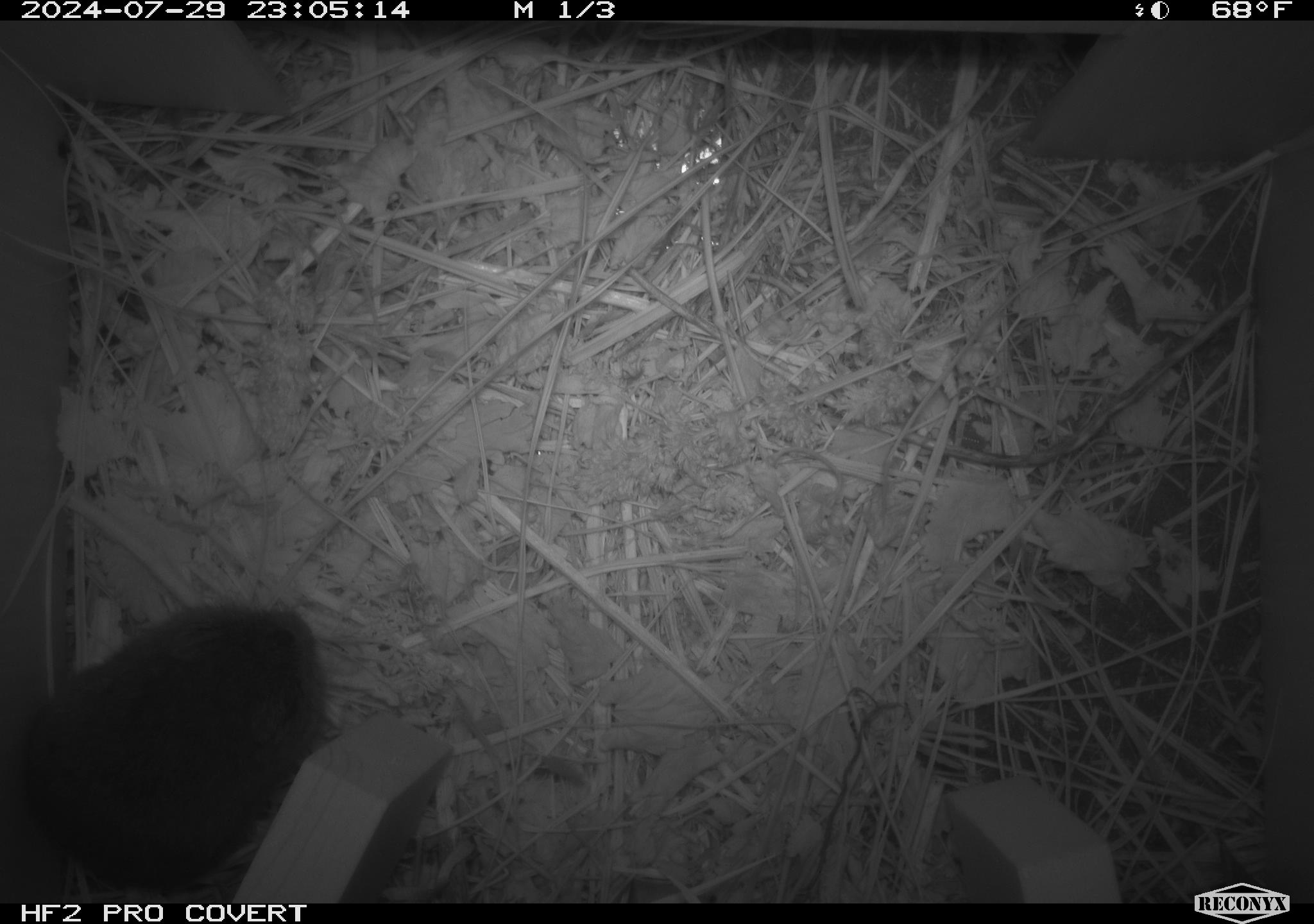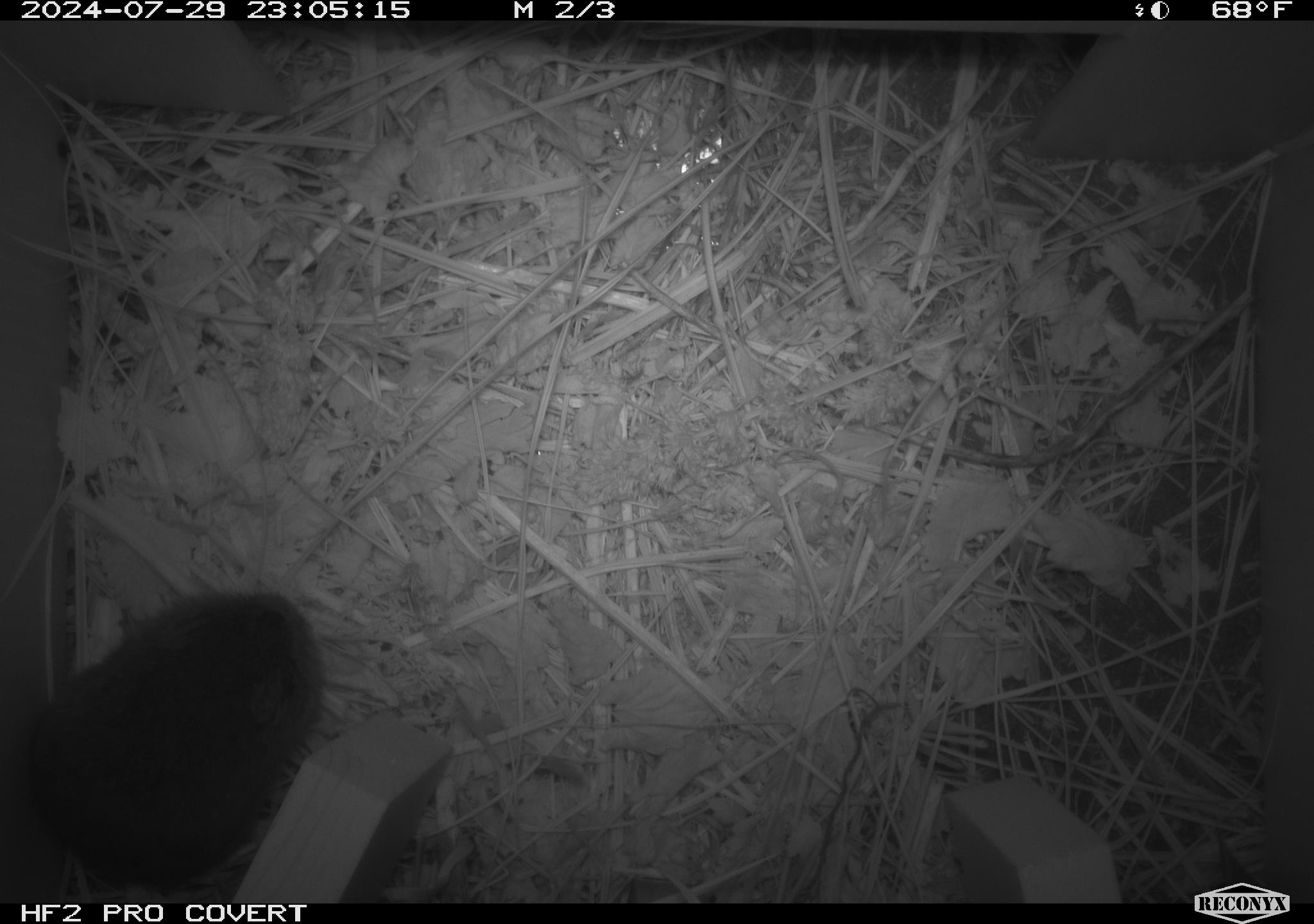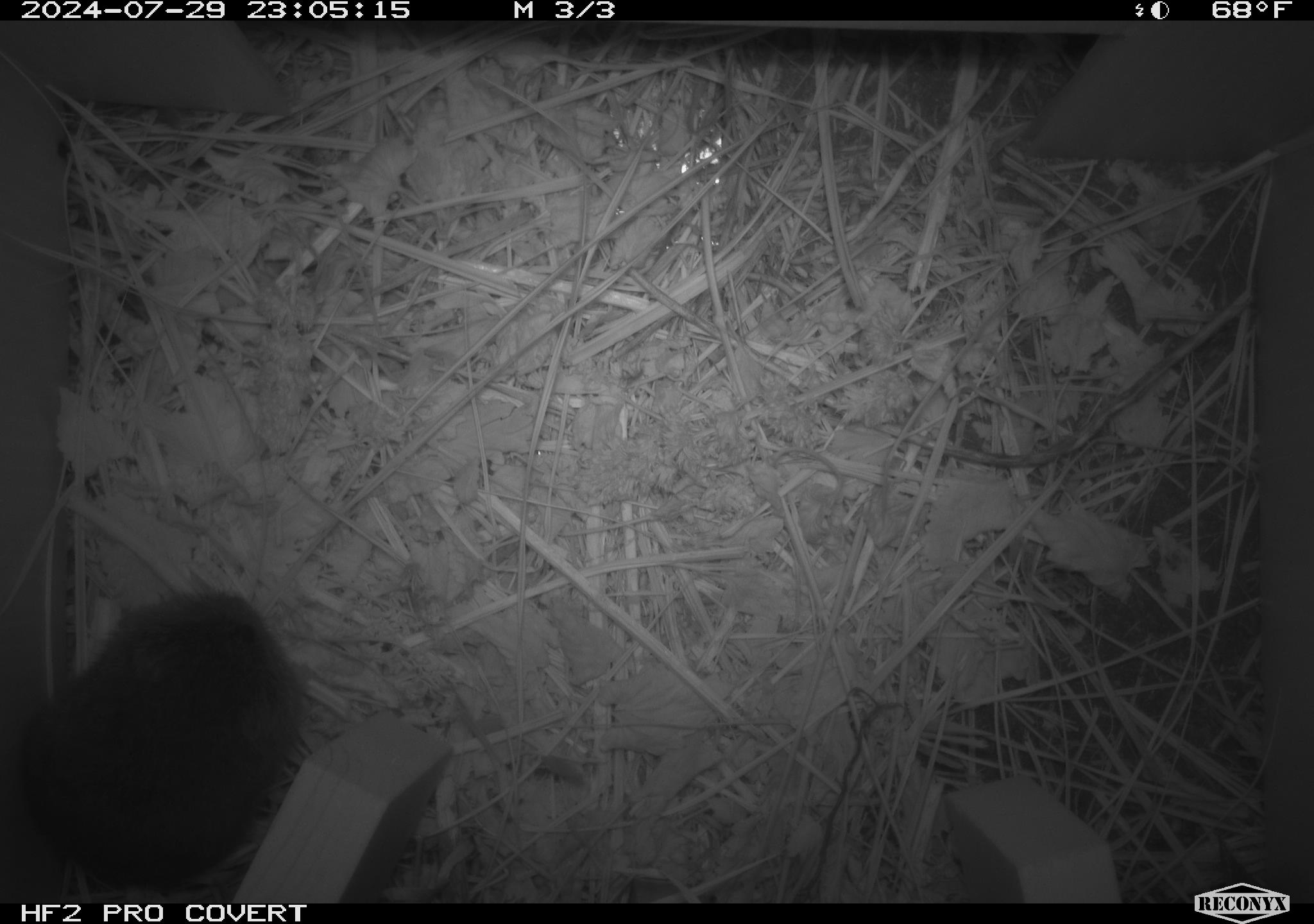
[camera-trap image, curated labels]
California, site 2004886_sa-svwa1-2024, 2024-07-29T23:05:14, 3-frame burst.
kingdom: Animalia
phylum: Chordata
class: Mammalia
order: Rodentia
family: Cricetidae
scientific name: Arvicolinae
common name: voles, lemmings, and muskrats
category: arvicolinae subfamily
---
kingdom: Animalia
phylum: Arthropoda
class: Malacostraca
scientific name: Malacostraca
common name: amphipods, crabs, isopods, krill, lobsters and shrimps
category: malacostracan